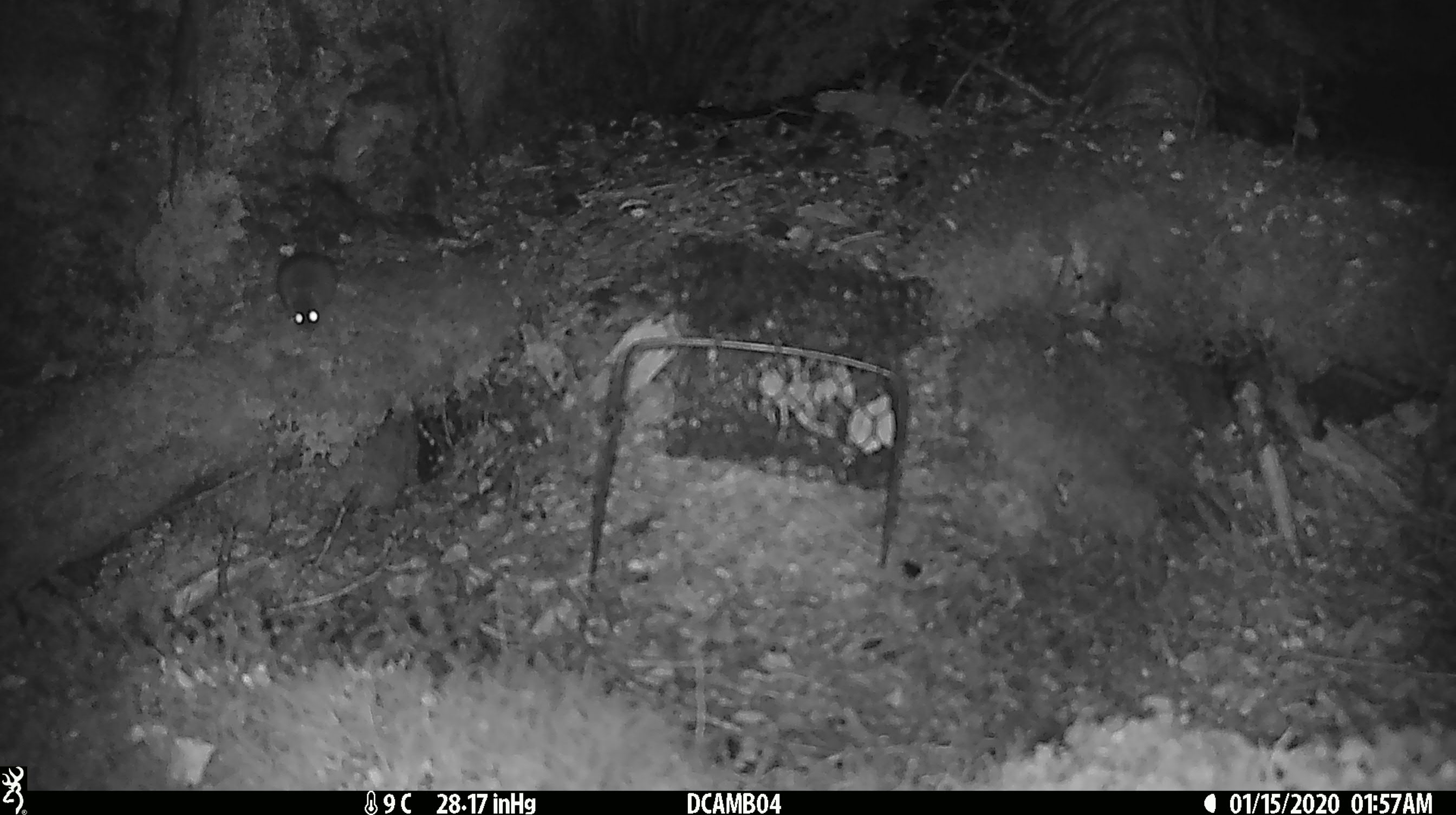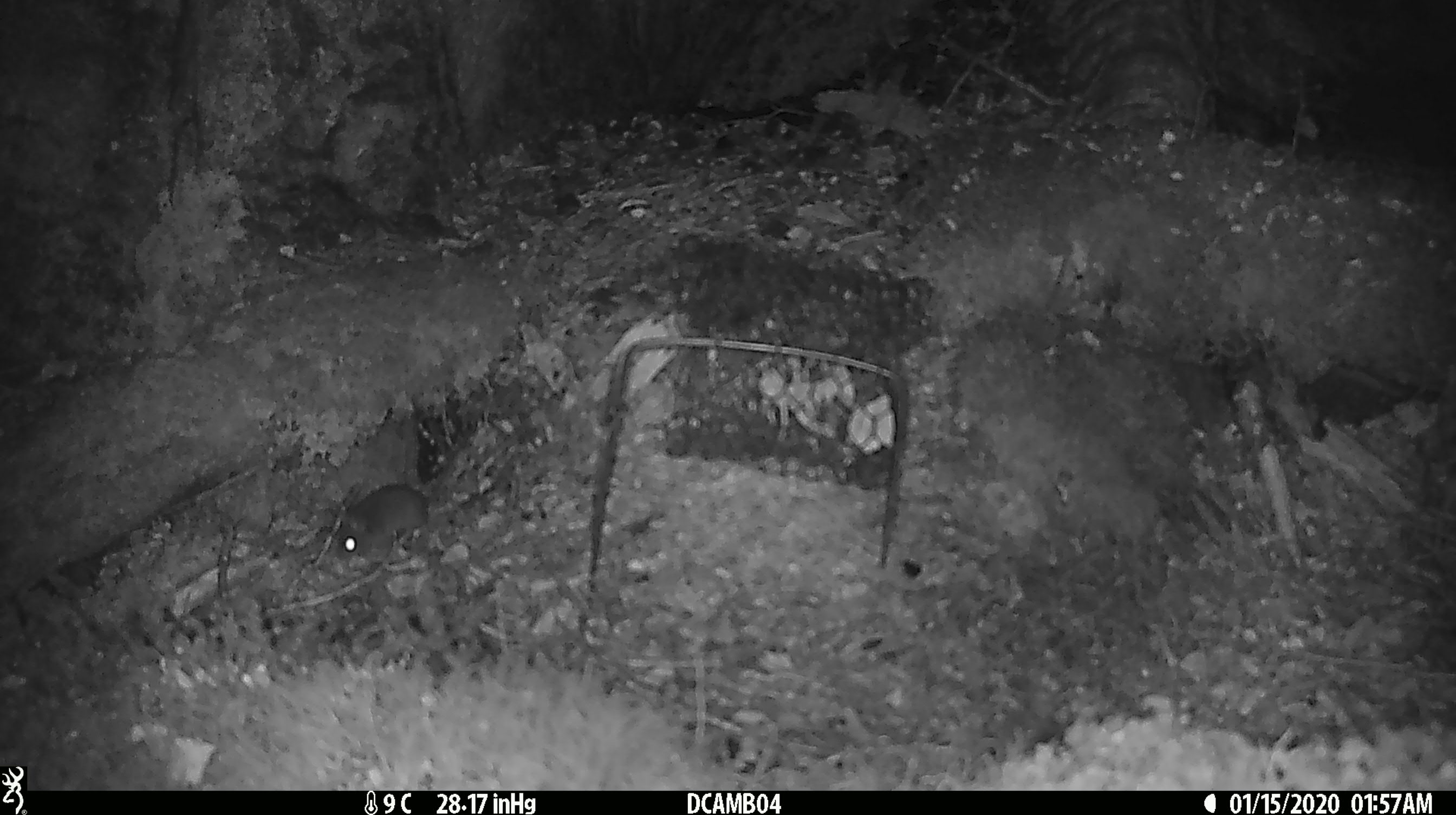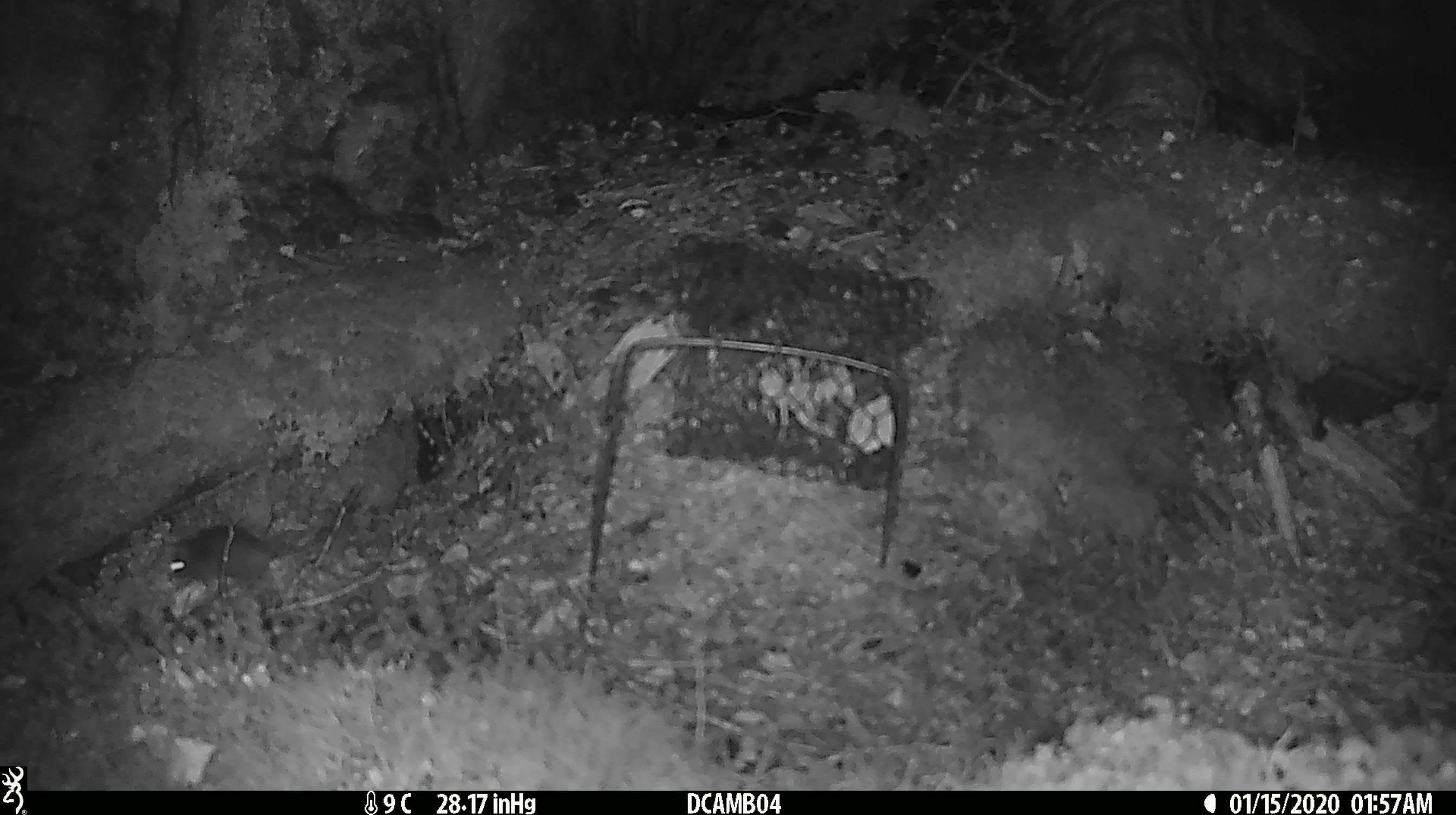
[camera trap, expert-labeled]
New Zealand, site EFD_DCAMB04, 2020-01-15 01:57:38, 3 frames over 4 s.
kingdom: Animalia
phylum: Chordata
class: Mammalia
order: Rodentia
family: Muridae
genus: Mus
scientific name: Mus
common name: mouse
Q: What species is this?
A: Mouse (Mus).